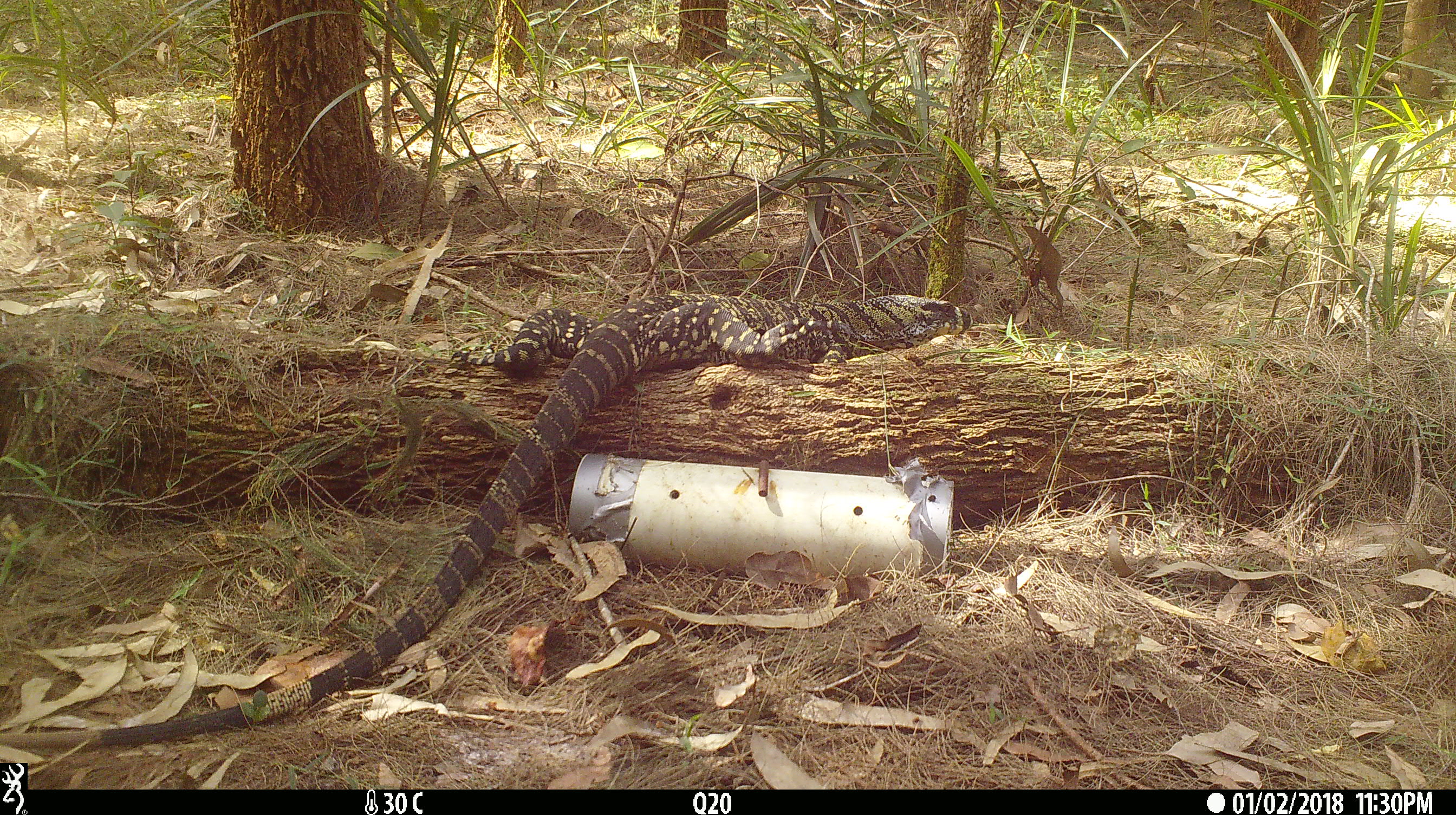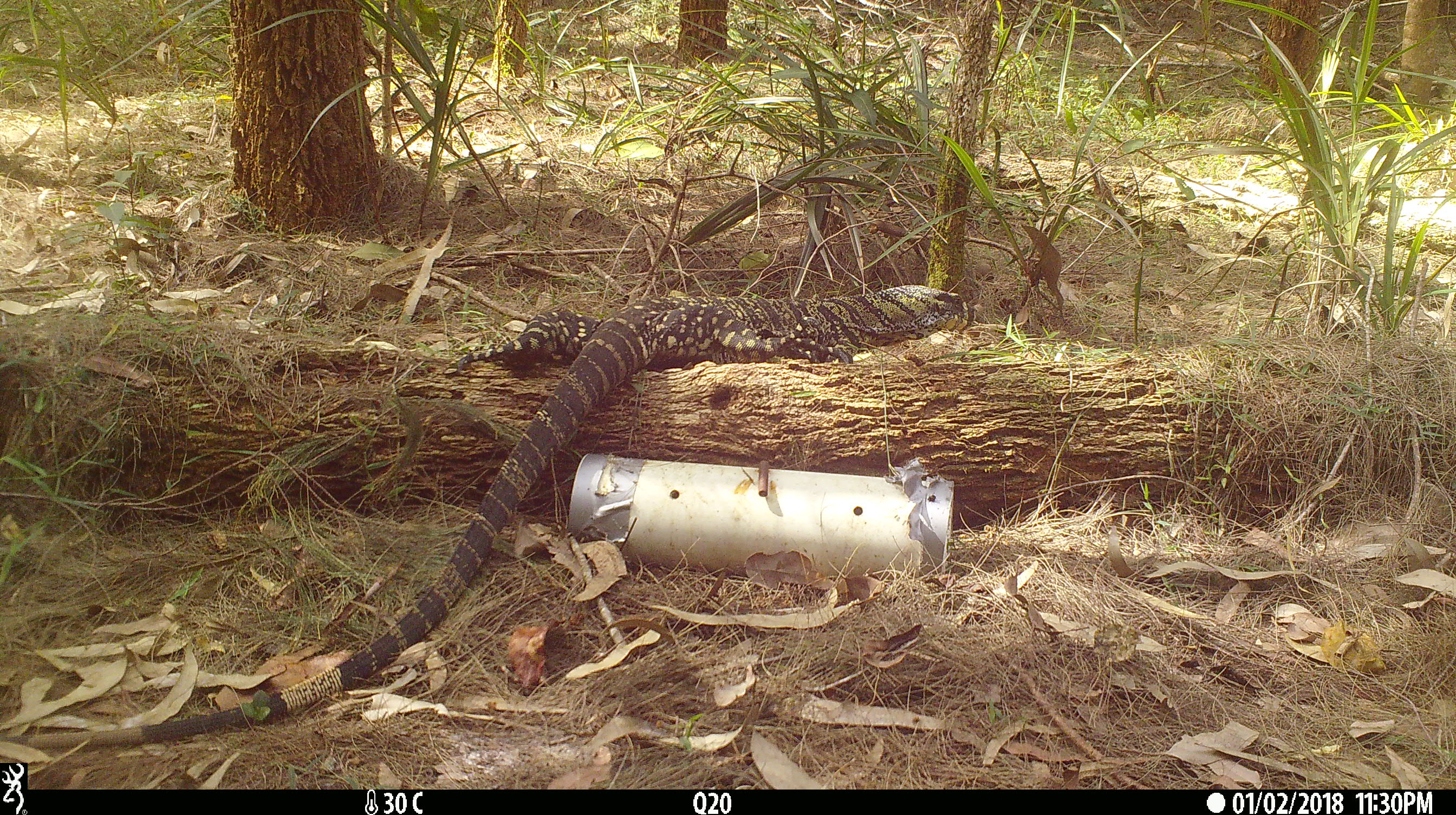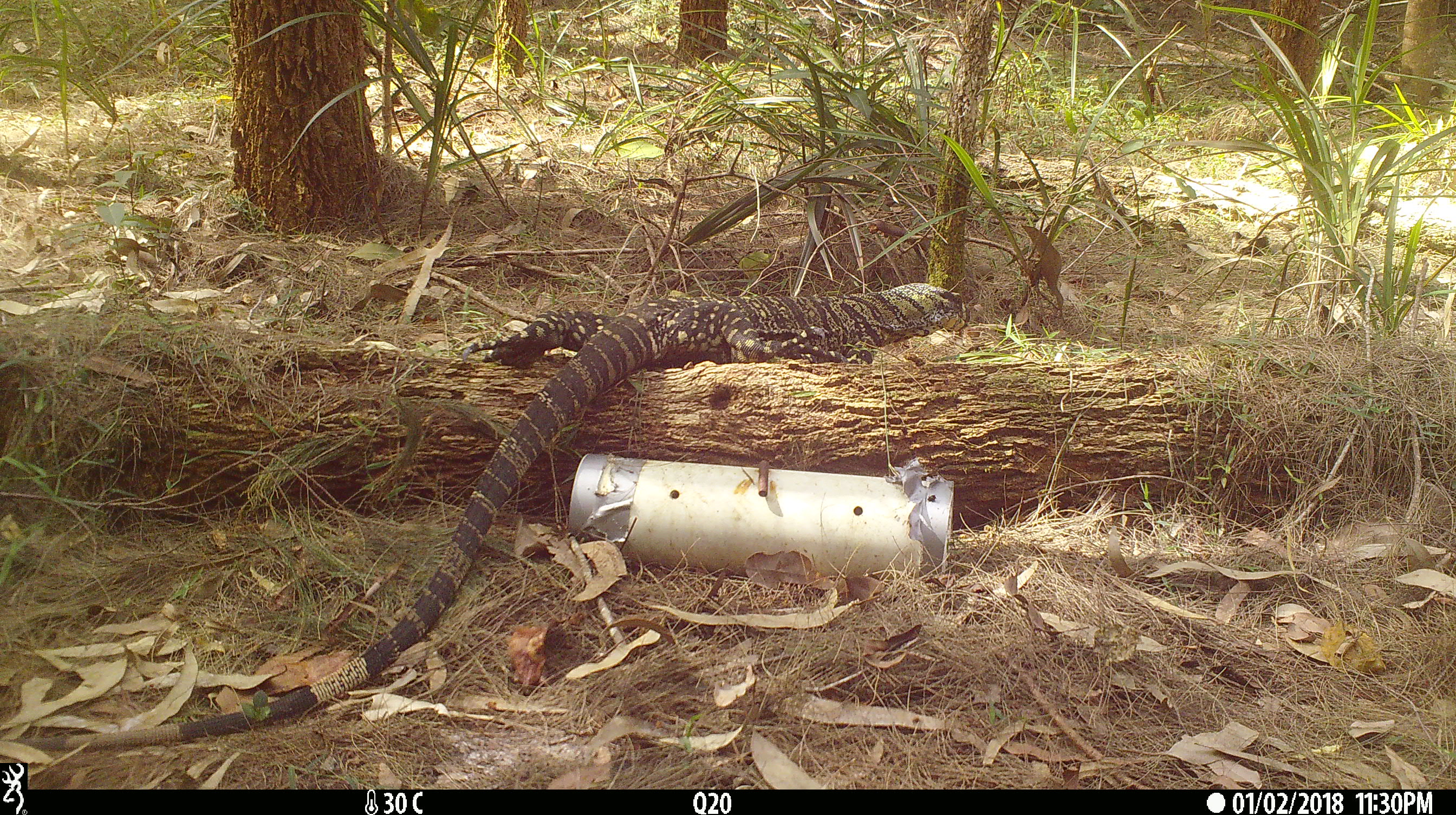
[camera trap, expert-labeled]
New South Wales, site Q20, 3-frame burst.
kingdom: Animalia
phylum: Chordata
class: Reptilia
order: Squamata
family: Varanidae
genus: Varanus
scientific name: Varanus varius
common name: lace monitor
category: goanna